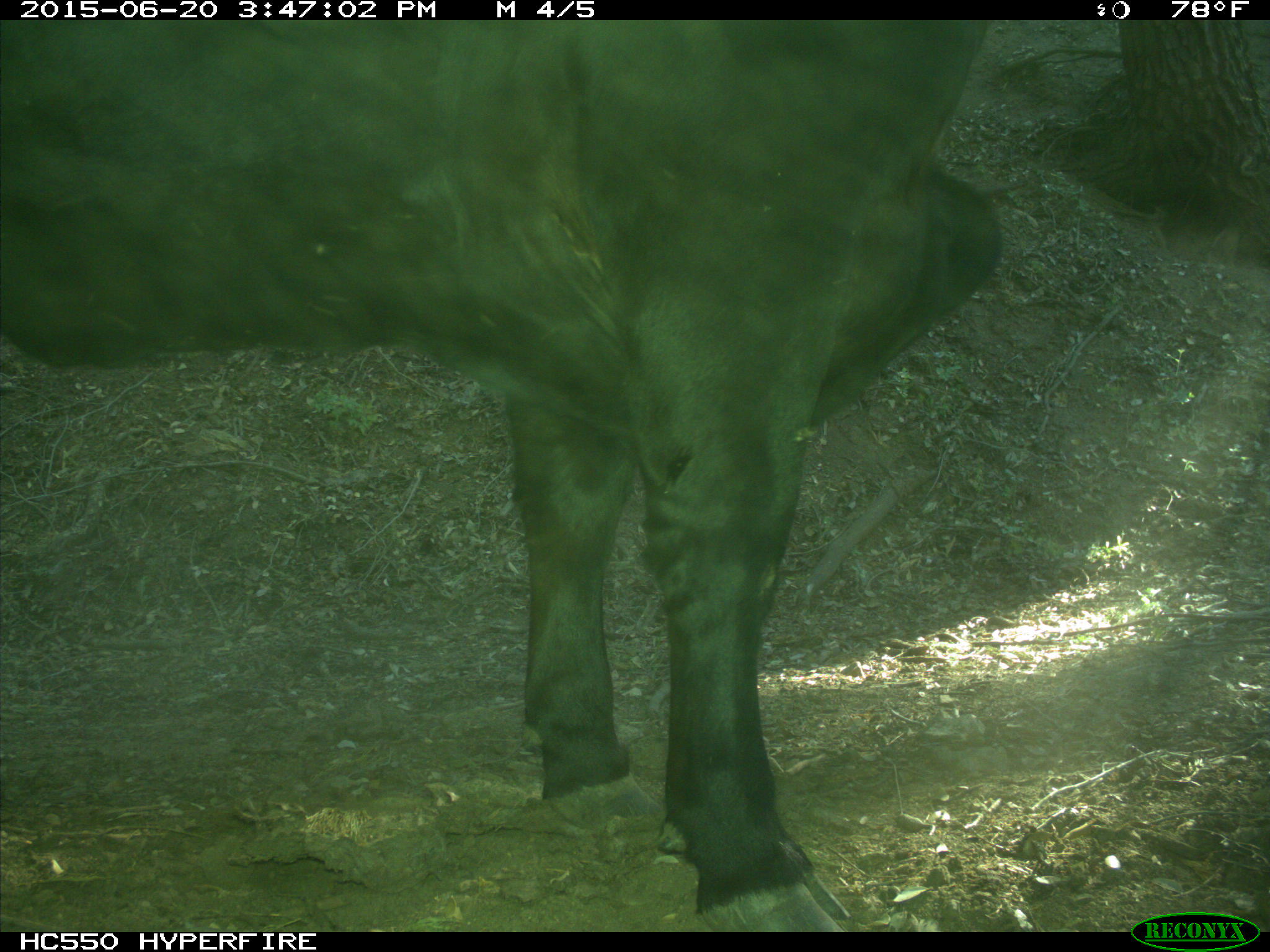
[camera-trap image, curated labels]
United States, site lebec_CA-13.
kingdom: Animalia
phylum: Chordata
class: Mammalia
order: Artiodactyla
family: Bovidae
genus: Bos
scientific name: Bos taurus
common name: domestic cow